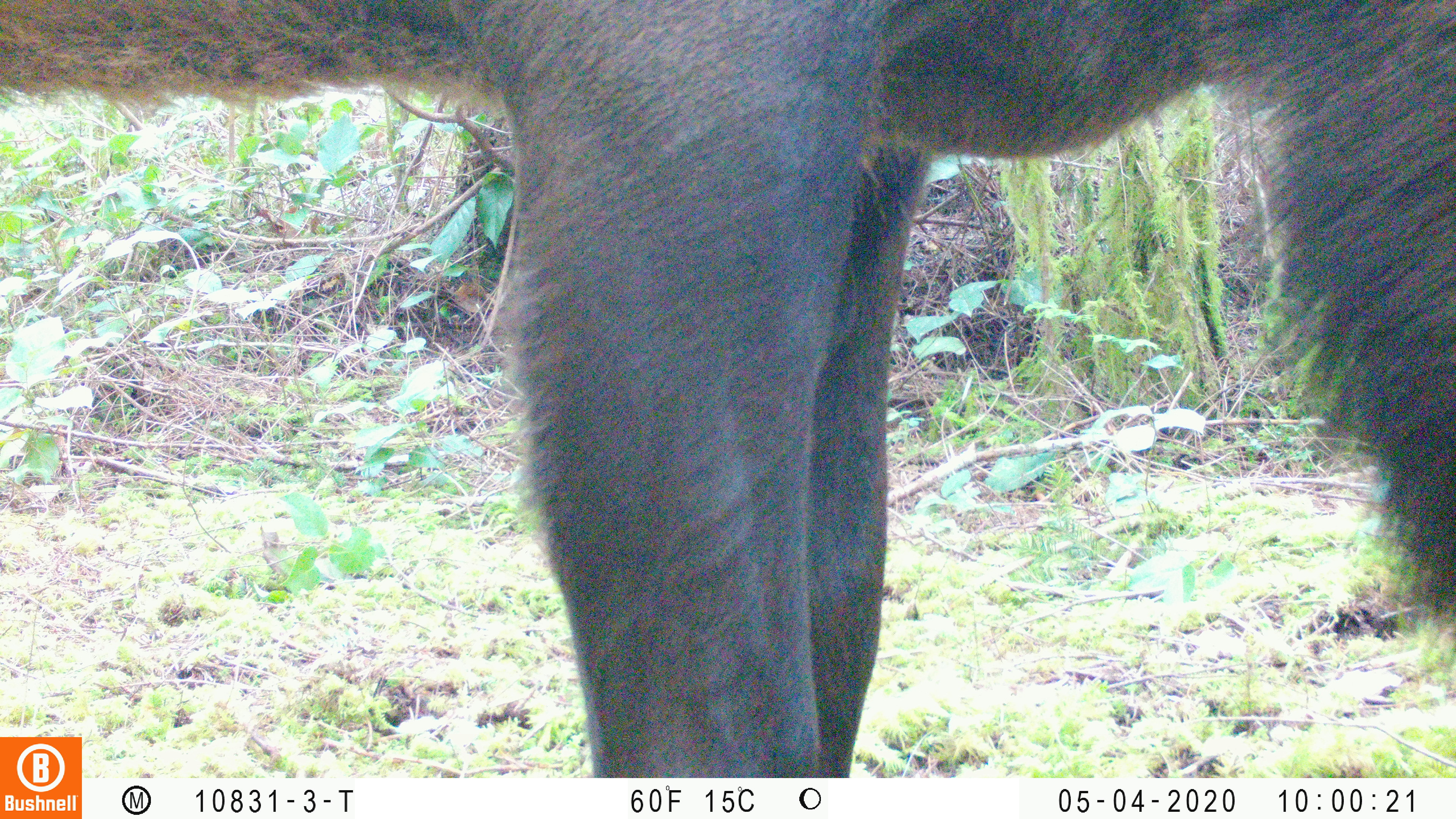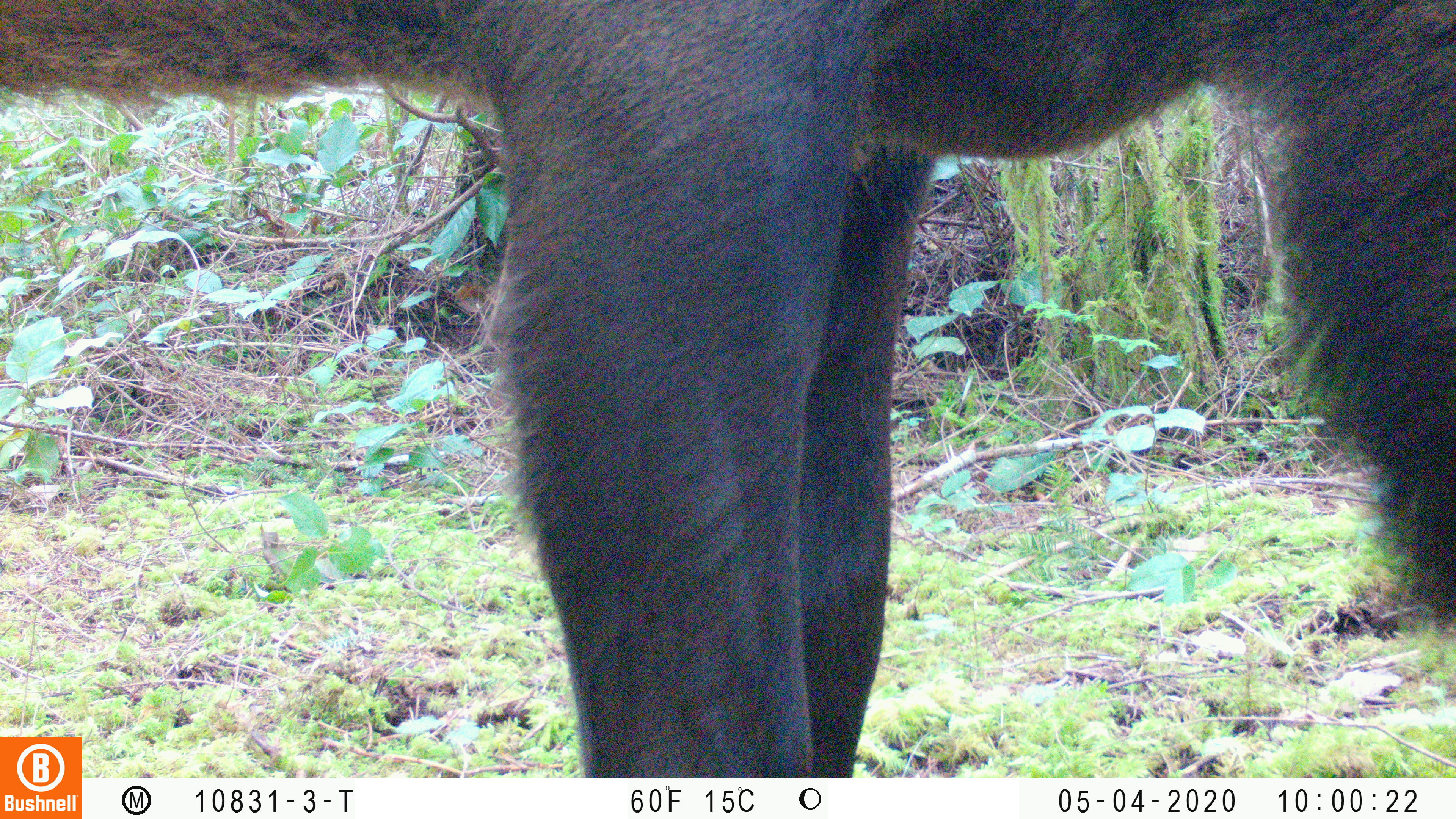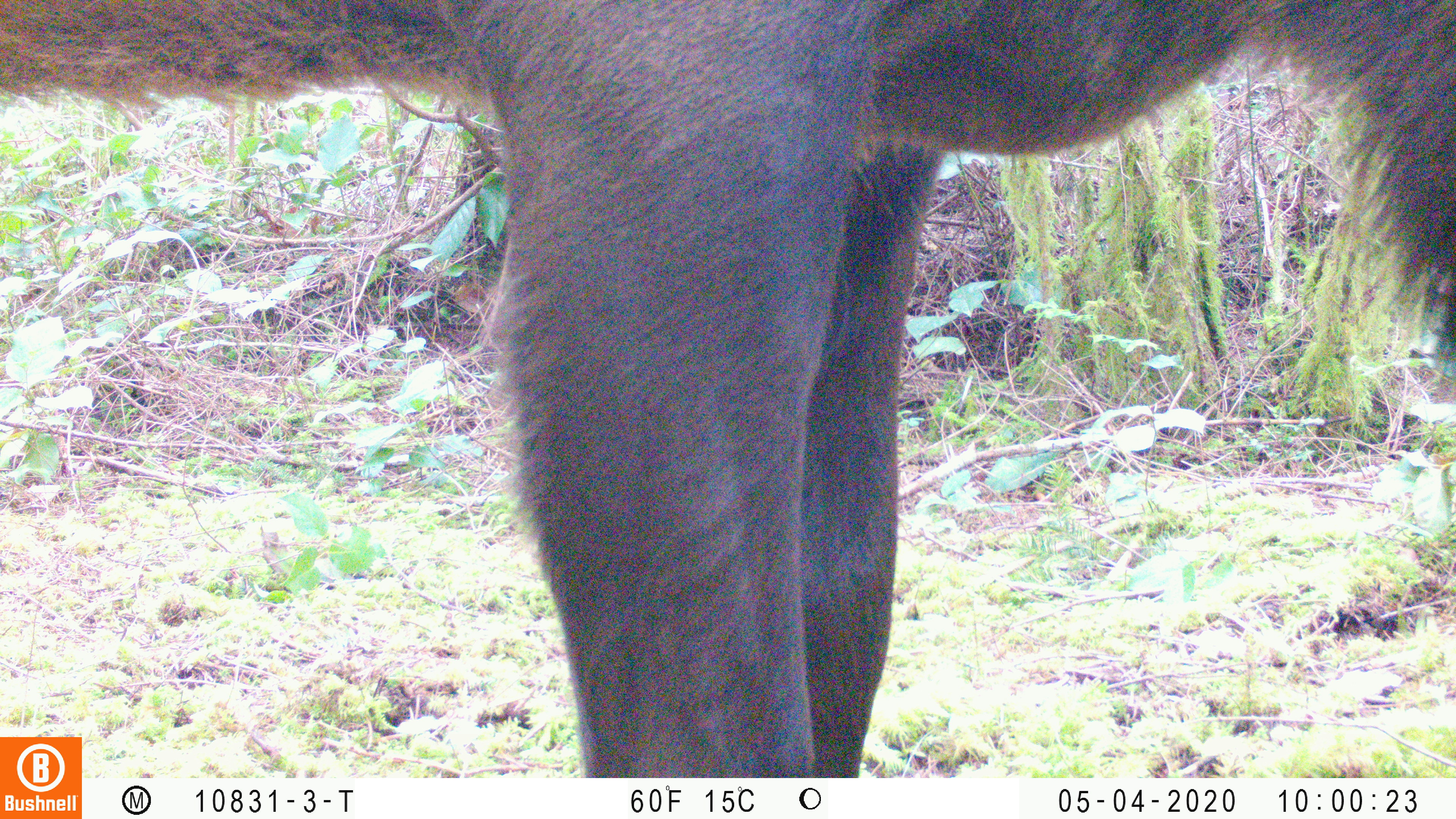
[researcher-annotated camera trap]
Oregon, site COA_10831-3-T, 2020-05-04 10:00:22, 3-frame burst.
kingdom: Animalia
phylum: Chordata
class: Mammalia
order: Artiodactyla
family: Cervidae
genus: Cervus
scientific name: Cervus canadensis roosevelti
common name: roosevelt elk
Roosevelt elk (Cervus canadensis roosevelti).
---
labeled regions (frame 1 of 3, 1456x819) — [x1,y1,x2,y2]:
roosevelt elk: [0,0,1455,730]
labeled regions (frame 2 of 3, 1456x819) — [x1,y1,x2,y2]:
roosevelt elk: [0,0,1453,727]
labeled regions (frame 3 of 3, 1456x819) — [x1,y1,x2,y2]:
roosevelt elk: [0,0,1449,730]